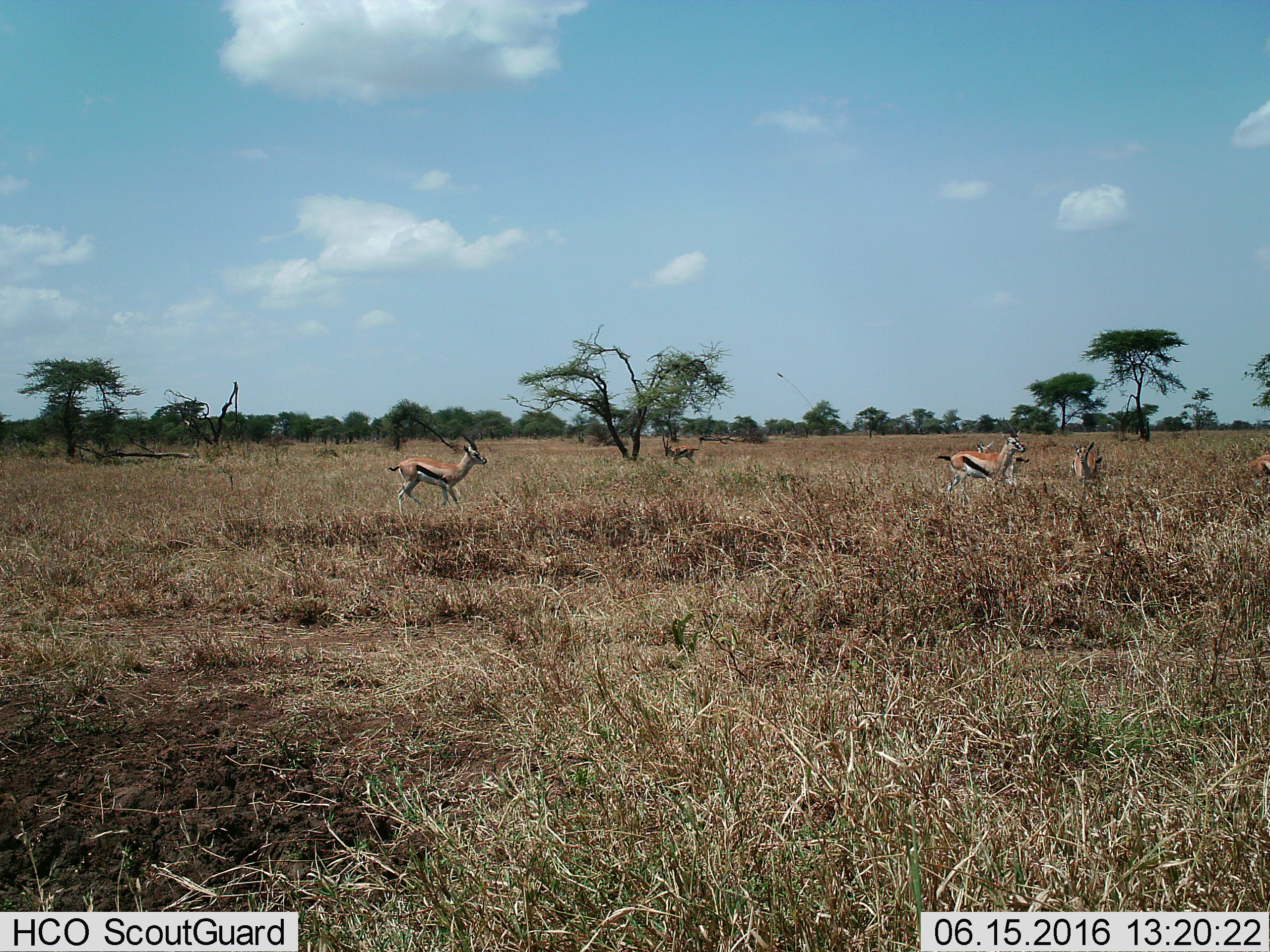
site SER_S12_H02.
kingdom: Animalia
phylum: Chordata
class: Mammalia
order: Artiodactyla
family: Bovidae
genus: Eudorcas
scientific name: Eudorcas thomsonii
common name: thomson's gazelle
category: gazellethomsons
Gazellethomsons (thomson's gazelle) (Eudorcas thomsonii), count 6. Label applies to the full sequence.